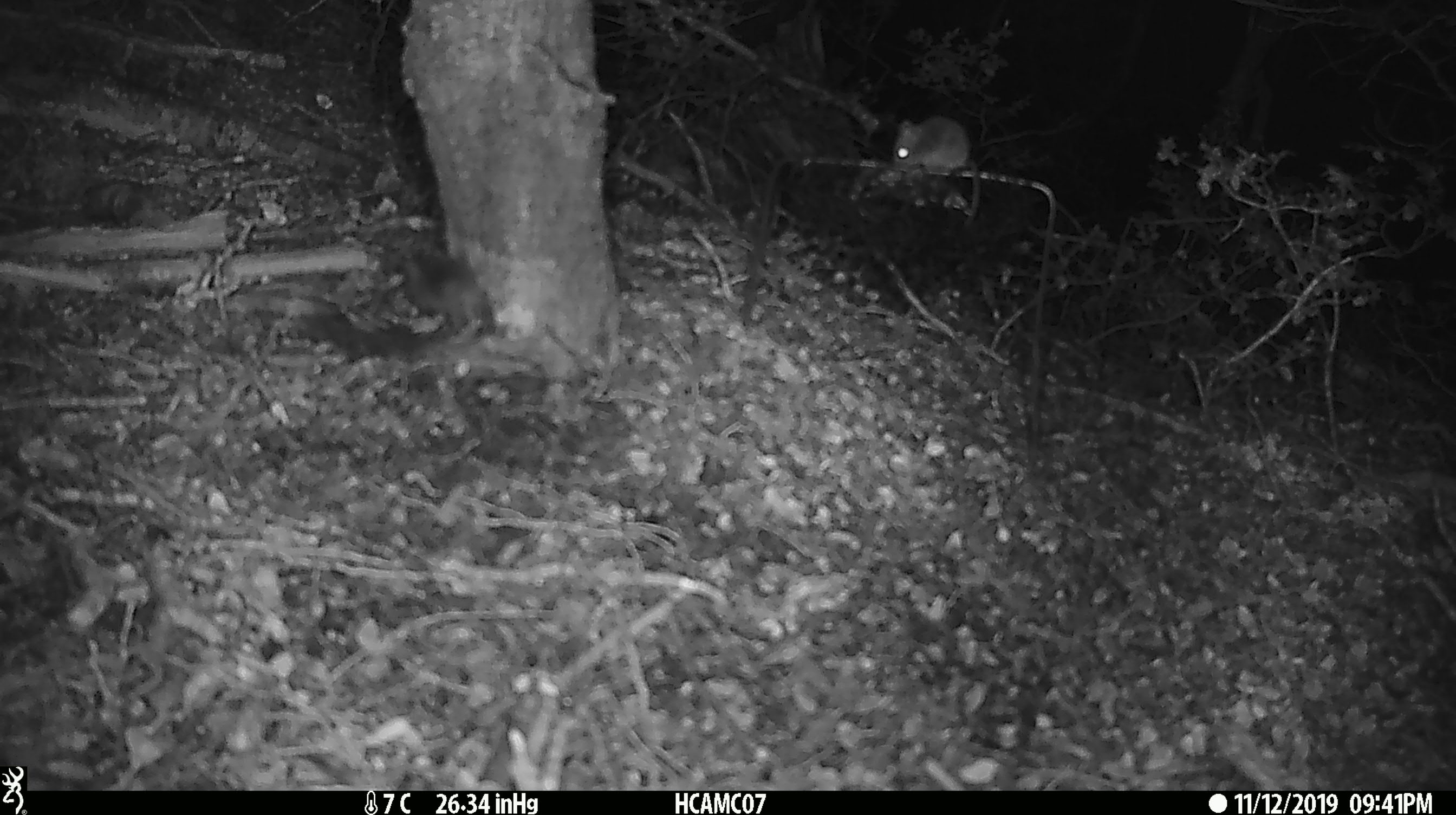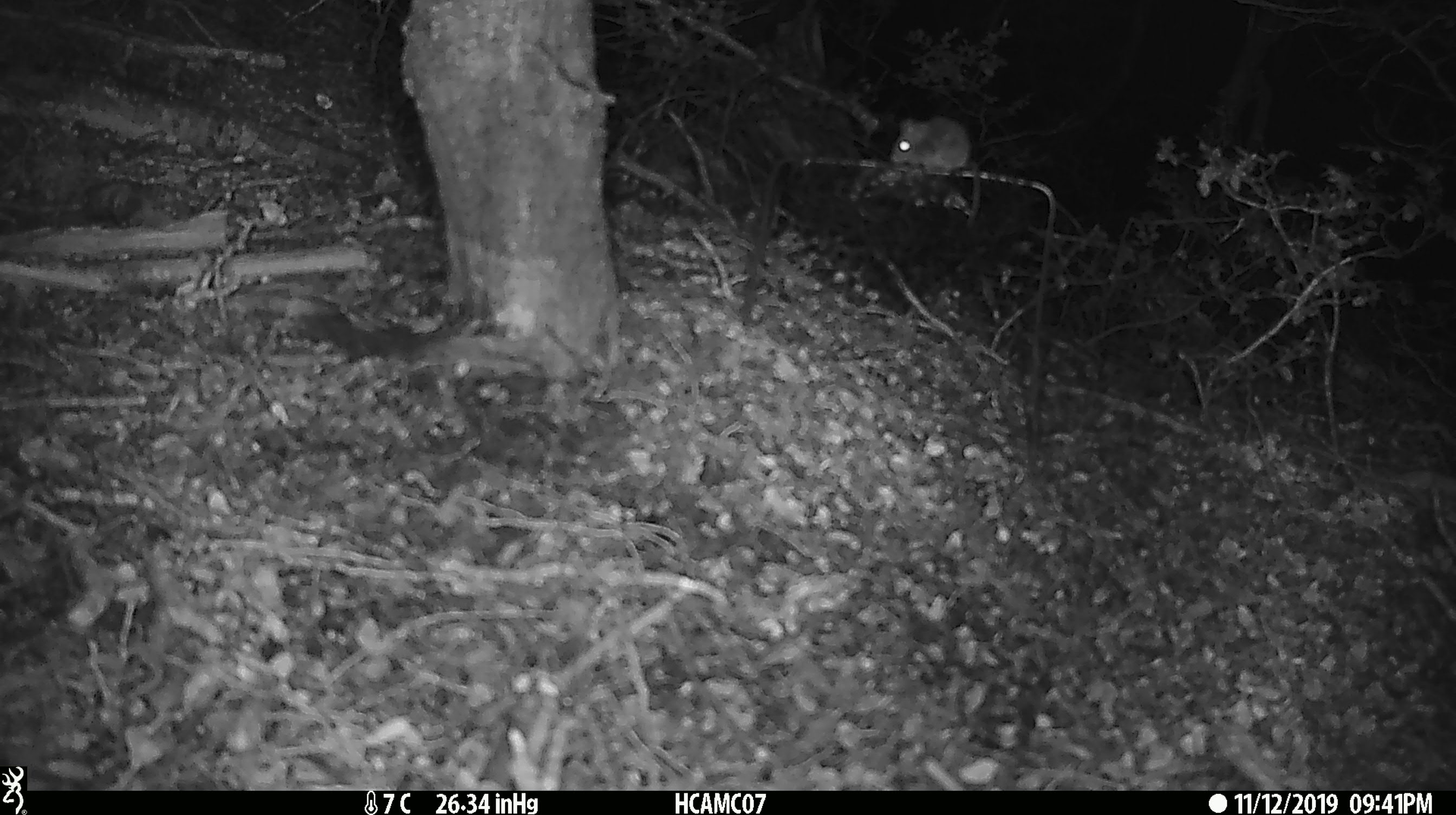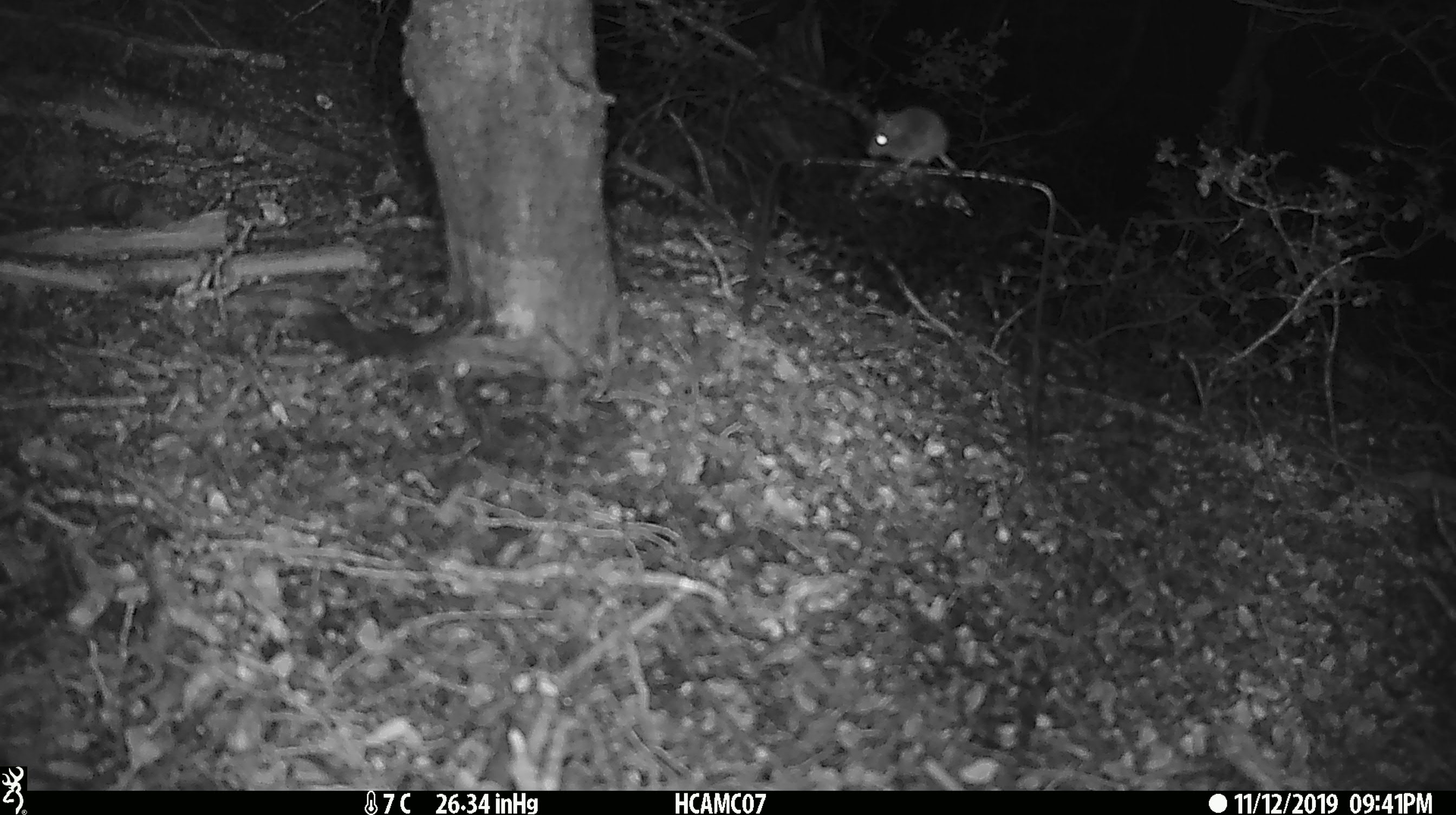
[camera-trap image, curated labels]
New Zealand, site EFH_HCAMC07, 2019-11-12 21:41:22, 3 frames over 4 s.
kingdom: Animalia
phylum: Chordata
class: Mammalia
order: Rodentia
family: Muridae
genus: Mus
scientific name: Mus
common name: mouse